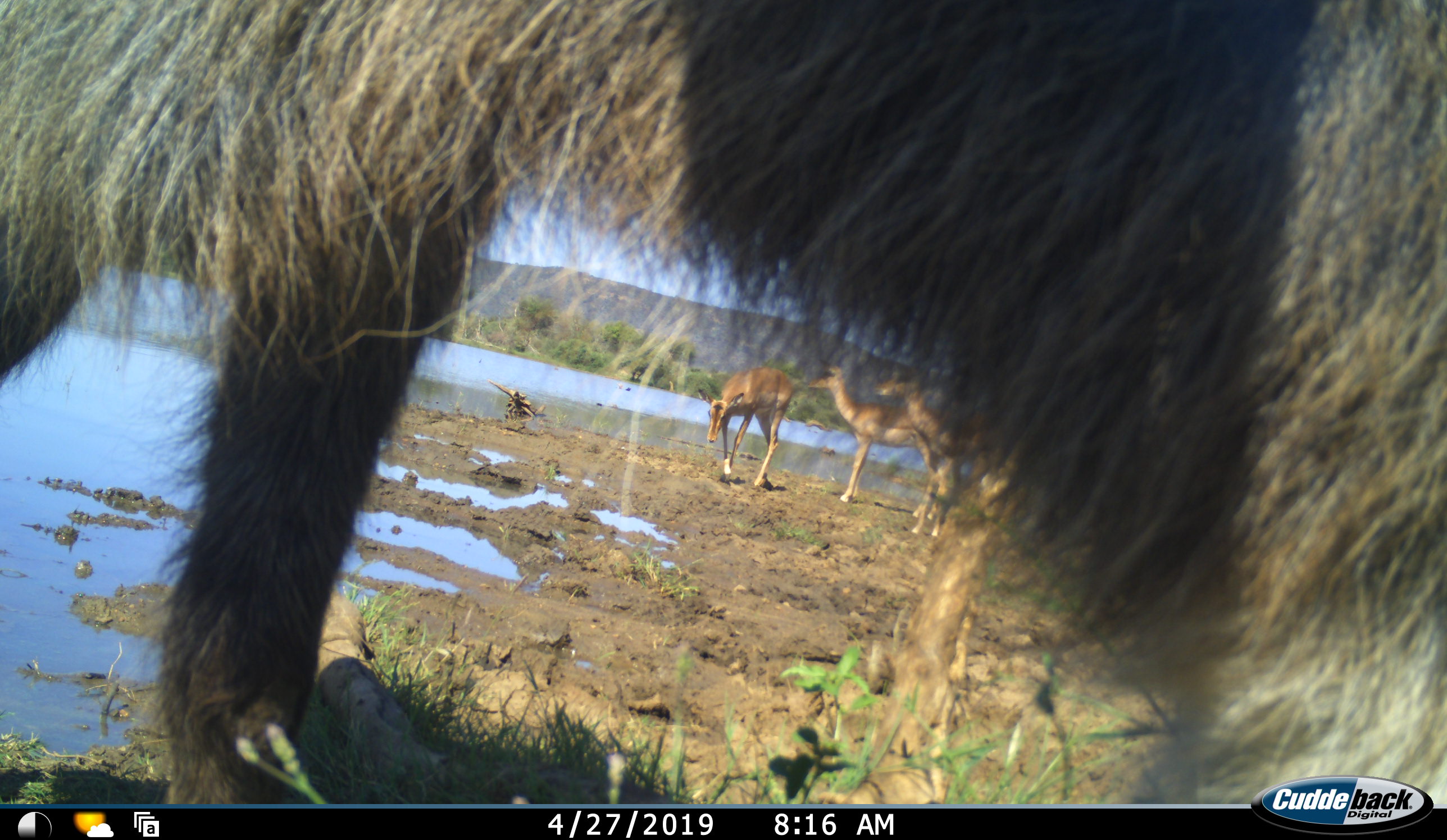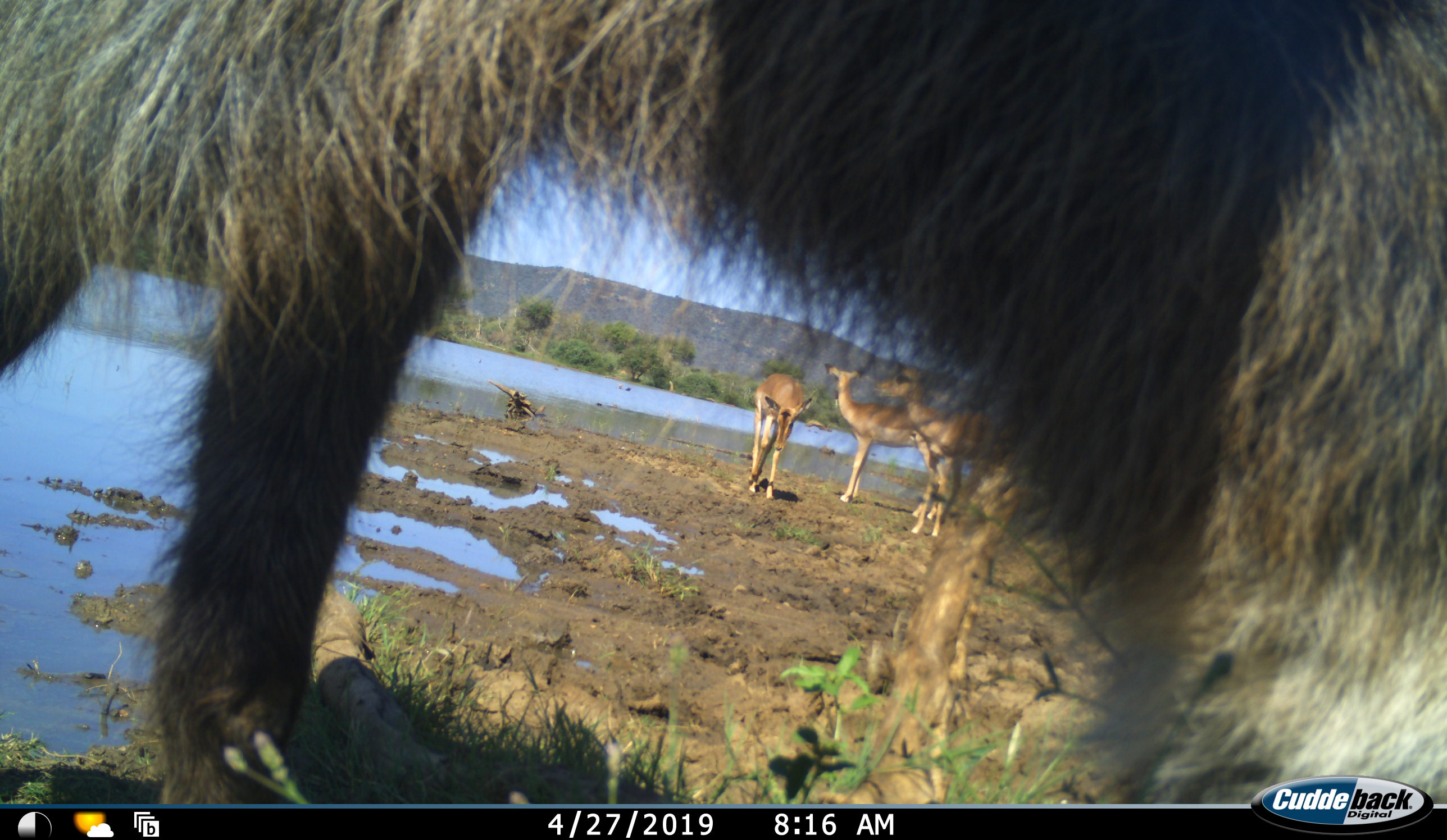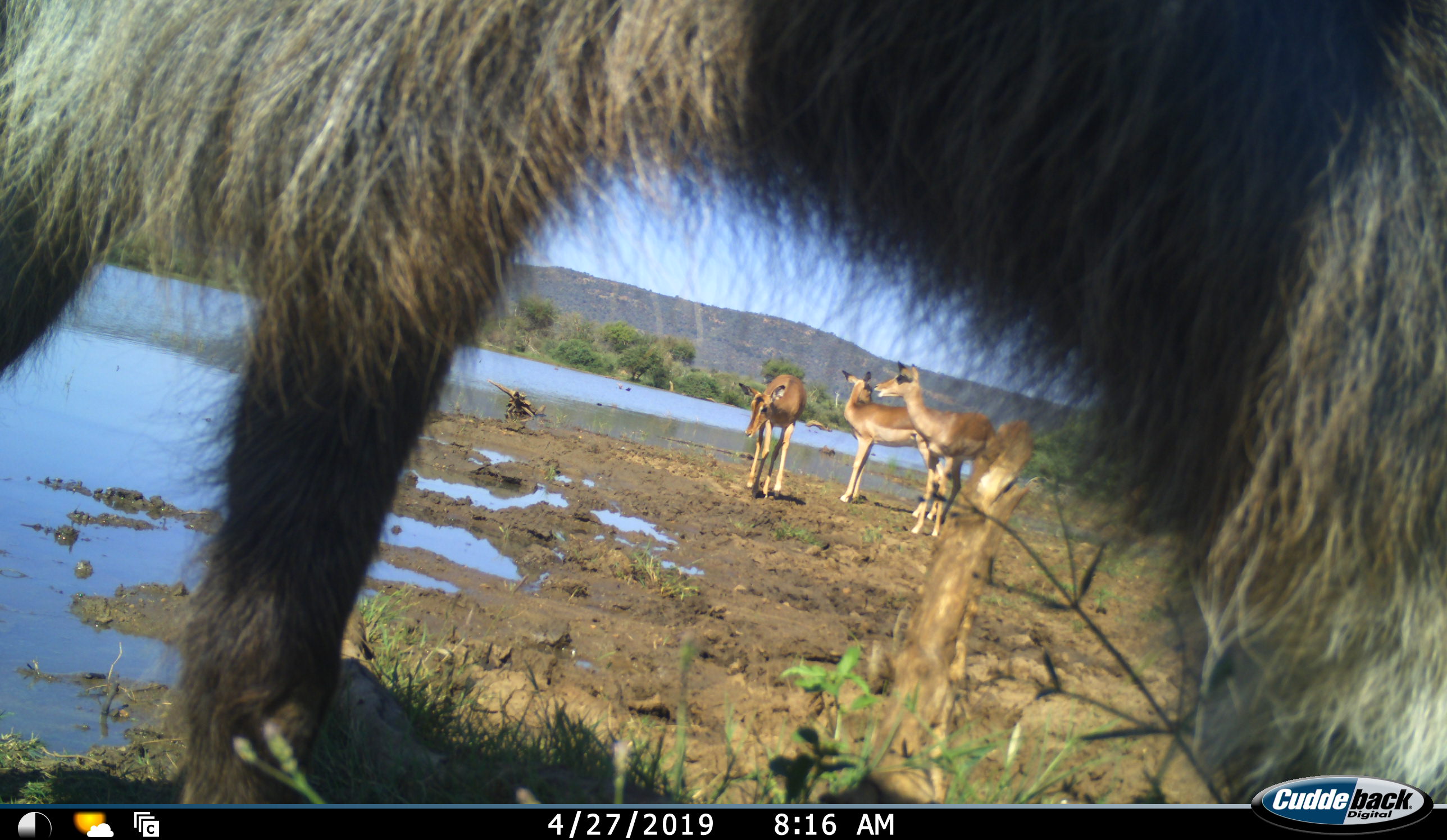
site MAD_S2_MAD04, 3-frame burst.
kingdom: Animalia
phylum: Chordata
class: Mammalia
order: Artiodactyla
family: Bovidae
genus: Aepyceros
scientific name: Aepyceros melampus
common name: impala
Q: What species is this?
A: Impala (Aepyceros melampus).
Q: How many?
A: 3.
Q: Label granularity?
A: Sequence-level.